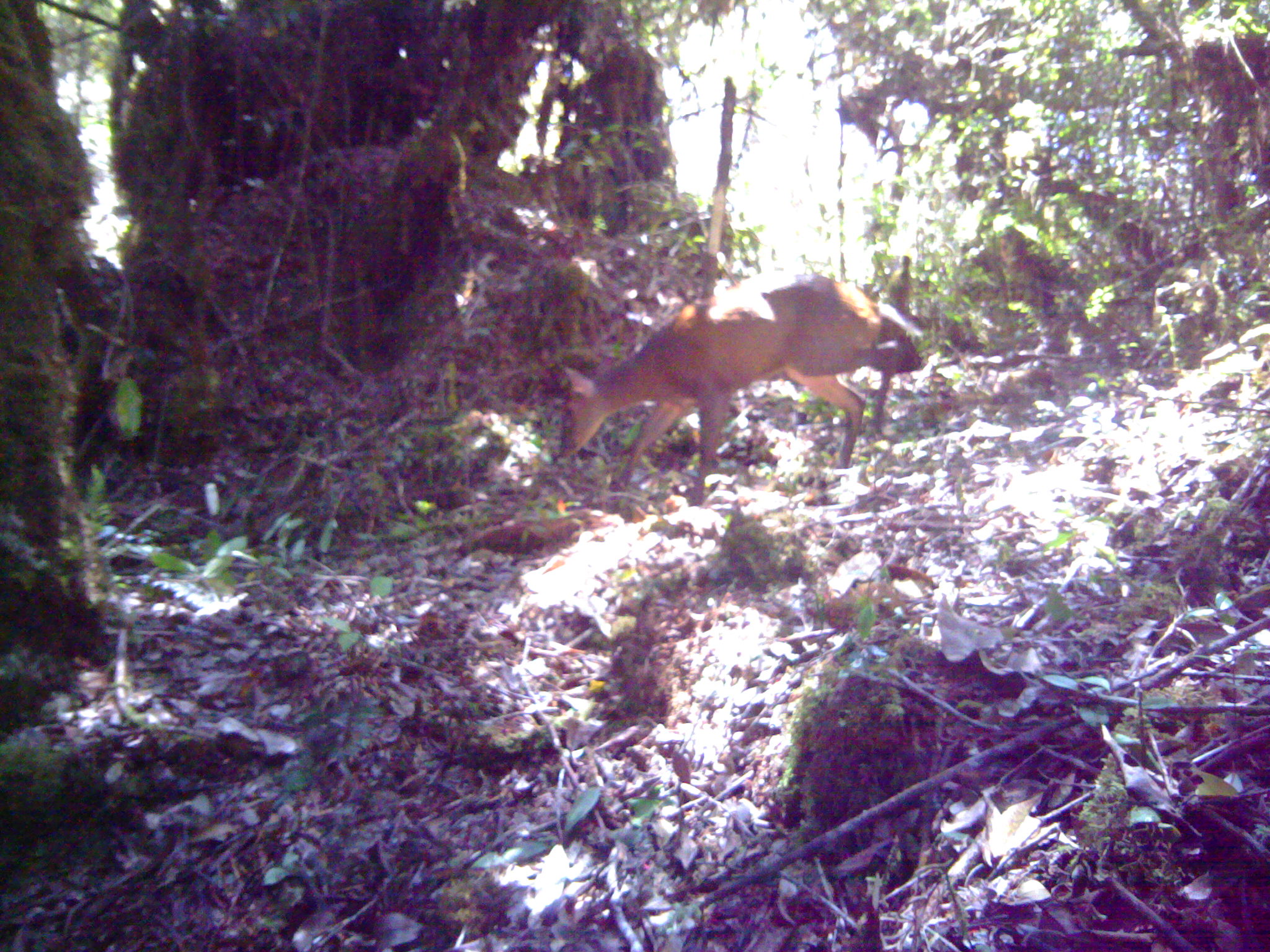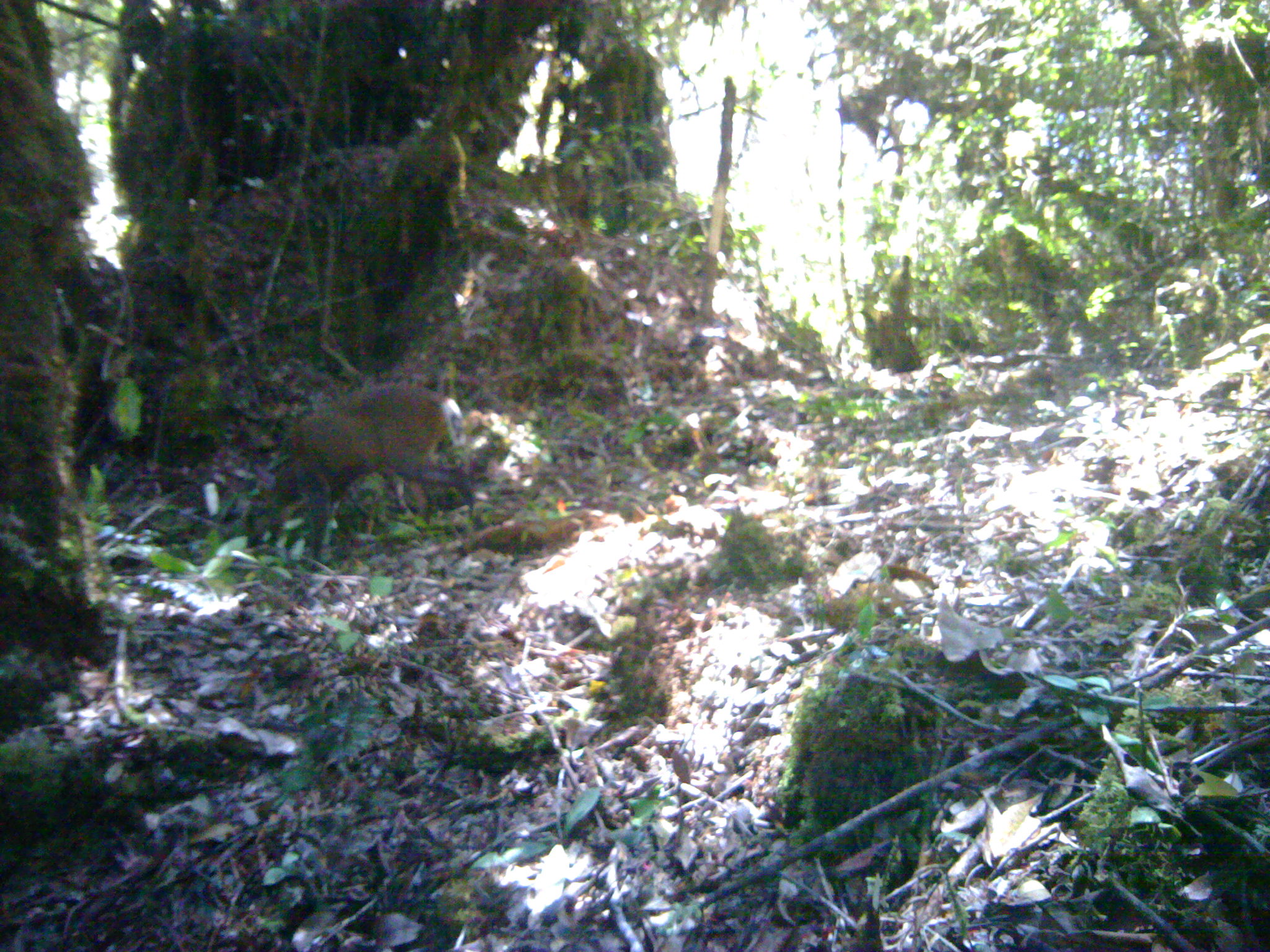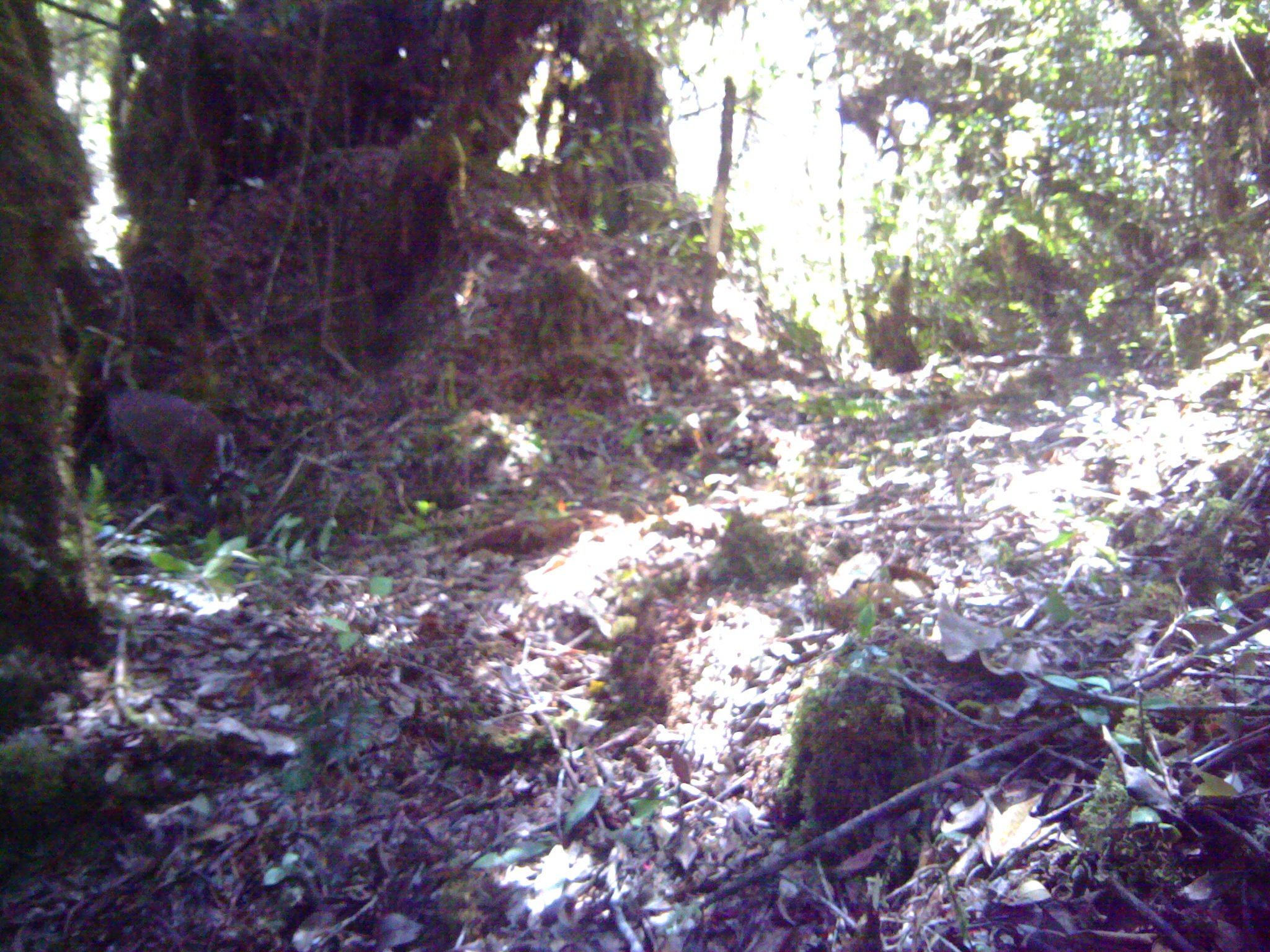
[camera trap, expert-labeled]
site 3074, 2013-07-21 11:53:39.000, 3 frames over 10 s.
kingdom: Animalia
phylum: Chordata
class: Mammalia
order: Artiodactyla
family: Cervidae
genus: Muntiacus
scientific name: Muntiacus muntjak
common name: southern red muntjac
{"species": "Muntiacus muntjak (southern red muntjac)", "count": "1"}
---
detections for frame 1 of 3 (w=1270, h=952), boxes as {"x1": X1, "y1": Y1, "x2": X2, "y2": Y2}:
muntiacus muntjak: {"x1": 555, "y1": 270, "x2": 919, "y2": 502}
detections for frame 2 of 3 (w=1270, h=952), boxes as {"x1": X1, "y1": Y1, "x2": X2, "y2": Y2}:
muntiacus muntjak: {"x1": 243, "y1": 379, "x2": 478, "y2": 570}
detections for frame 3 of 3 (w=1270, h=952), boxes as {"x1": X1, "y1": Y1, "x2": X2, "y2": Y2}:
muntiacus muntjak: {"x1": 104, "y1": 386, "x2": 237, "y2": 532}